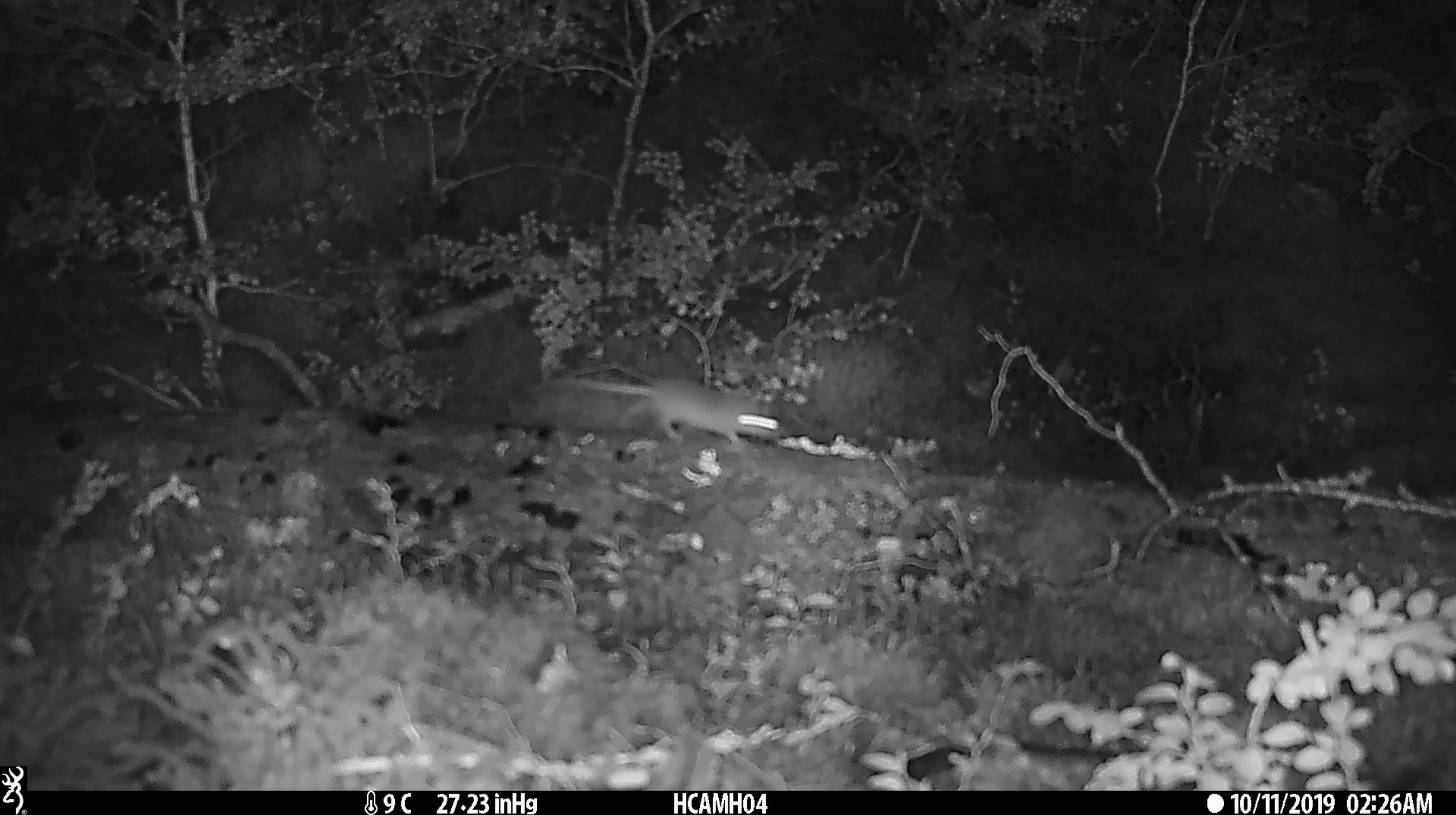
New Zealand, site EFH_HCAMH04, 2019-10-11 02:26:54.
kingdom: Animalia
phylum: Chordata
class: Mammalia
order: Rodentia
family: Muridae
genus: Mus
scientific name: Mus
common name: mouse